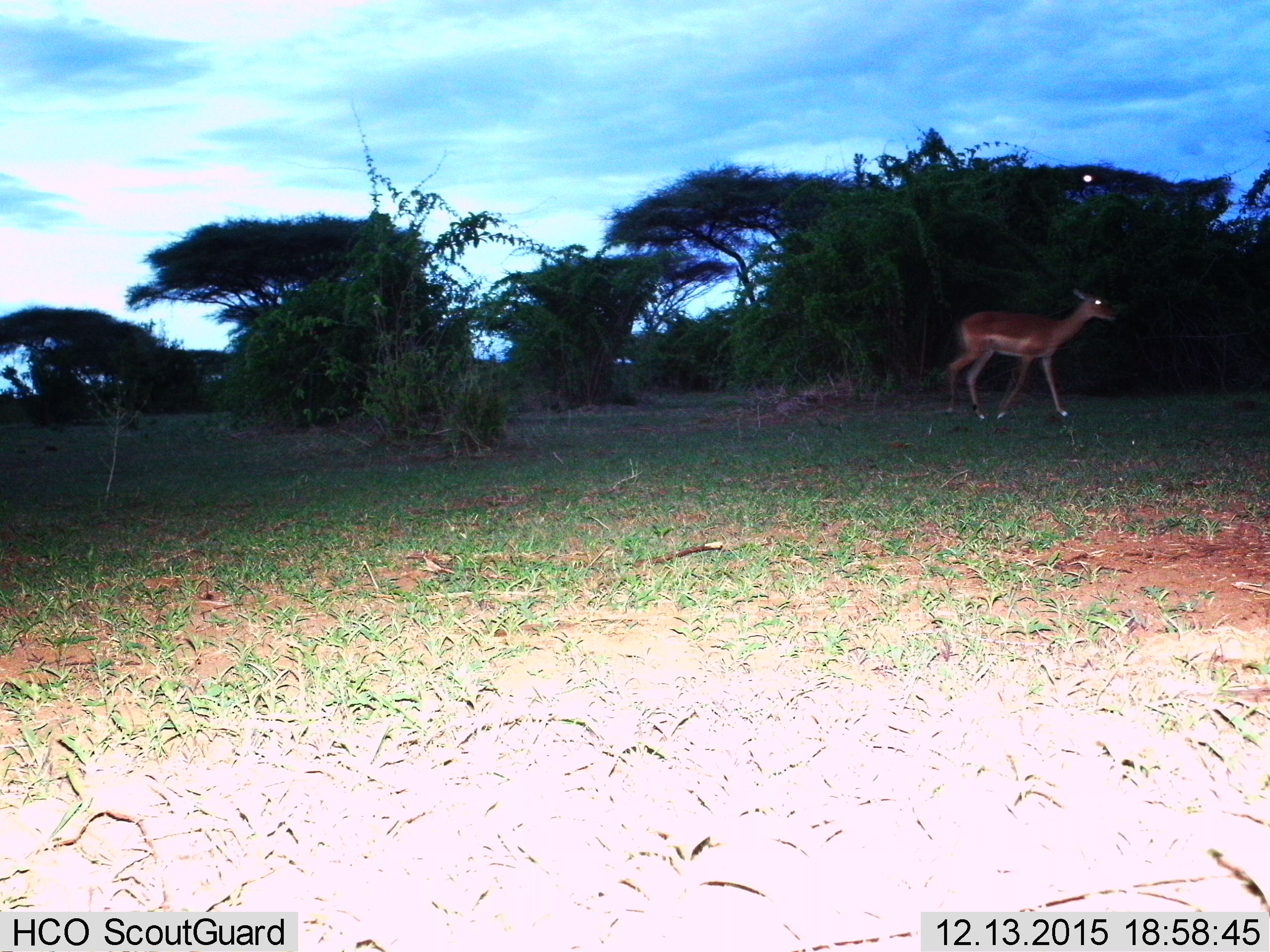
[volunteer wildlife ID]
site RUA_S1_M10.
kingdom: Animalia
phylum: Chordata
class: Mammalia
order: Artiodactyla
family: Bovidae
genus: Aepyceros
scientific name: Aepyceros melampus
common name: impala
Impala (Aepyceros melampus), count 1. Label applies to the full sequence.